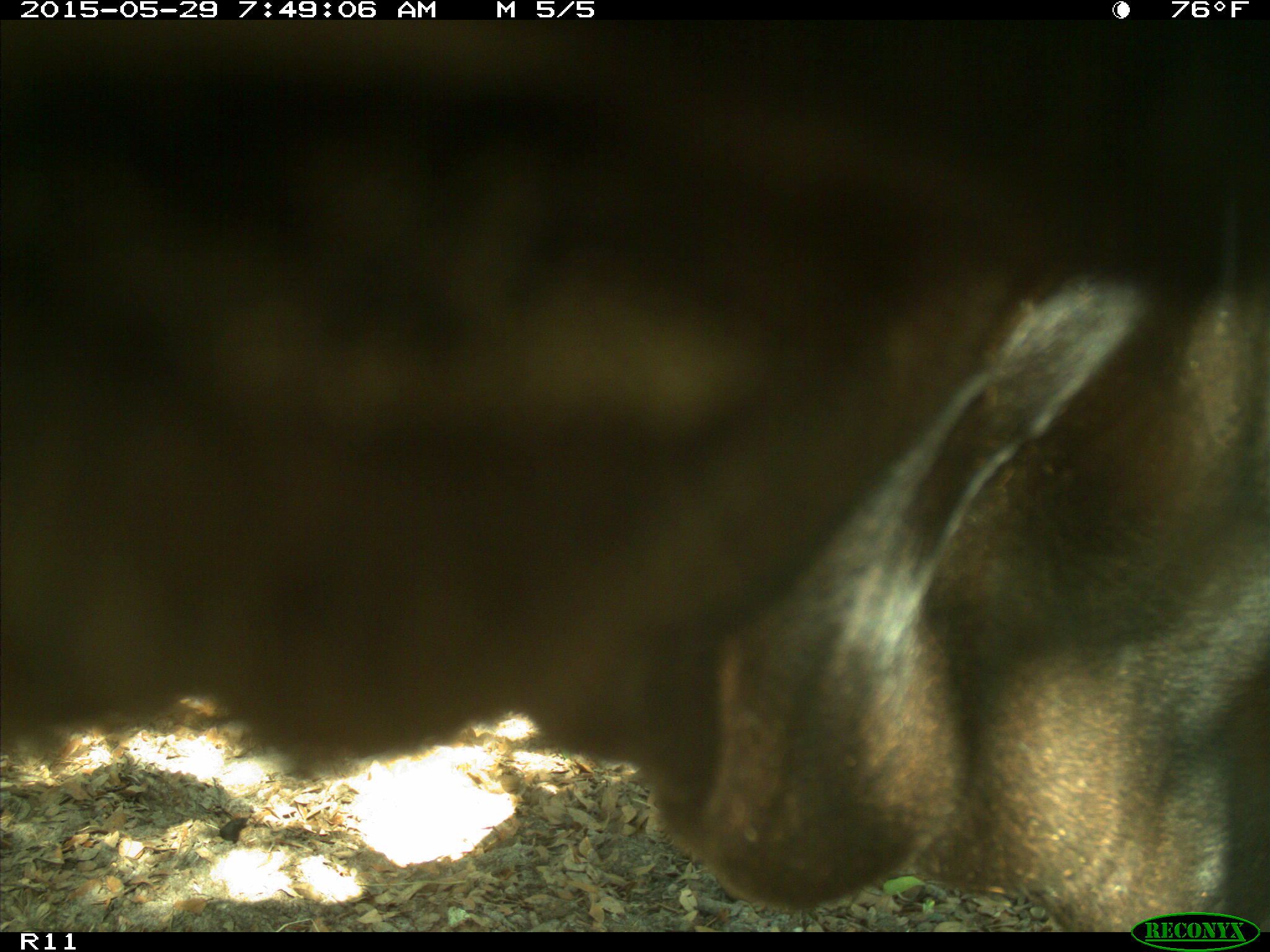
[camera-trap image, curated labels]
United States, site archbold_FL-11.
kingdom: Animalia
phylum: Chordata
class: Mammalia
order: Artiodactyla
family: Bovidae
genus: Bos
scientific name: Bos taurus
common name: domestic cow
Bos taurus (domestic cow).